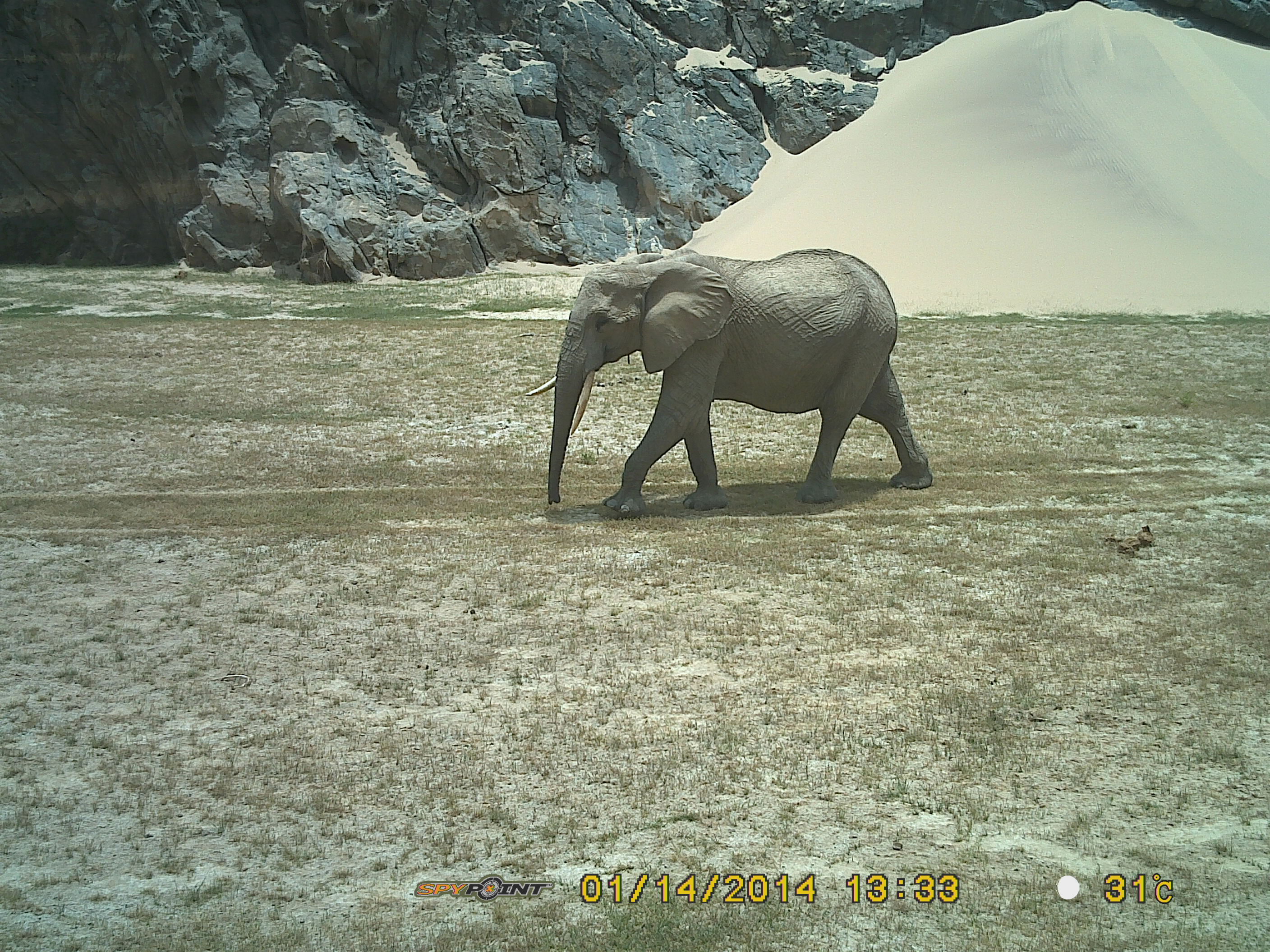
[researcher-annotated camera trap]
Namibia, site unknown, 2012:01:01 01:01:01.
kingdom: Animalia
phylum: Chordata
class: Mammalia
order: Proboscidea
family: Elephantidae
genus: Loxodonta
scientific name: Loxodonta africana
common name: african elephant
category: loxodanta africana